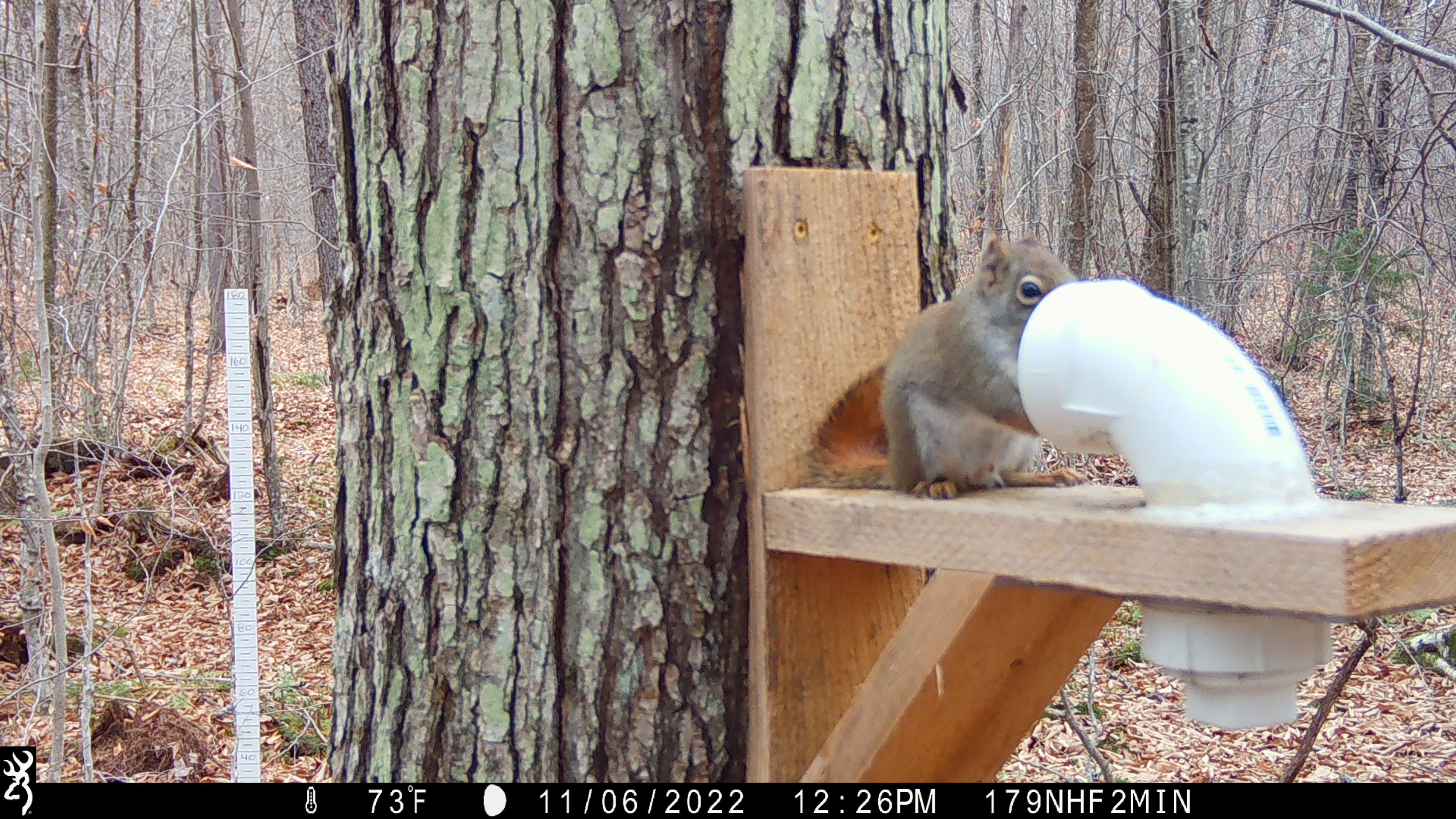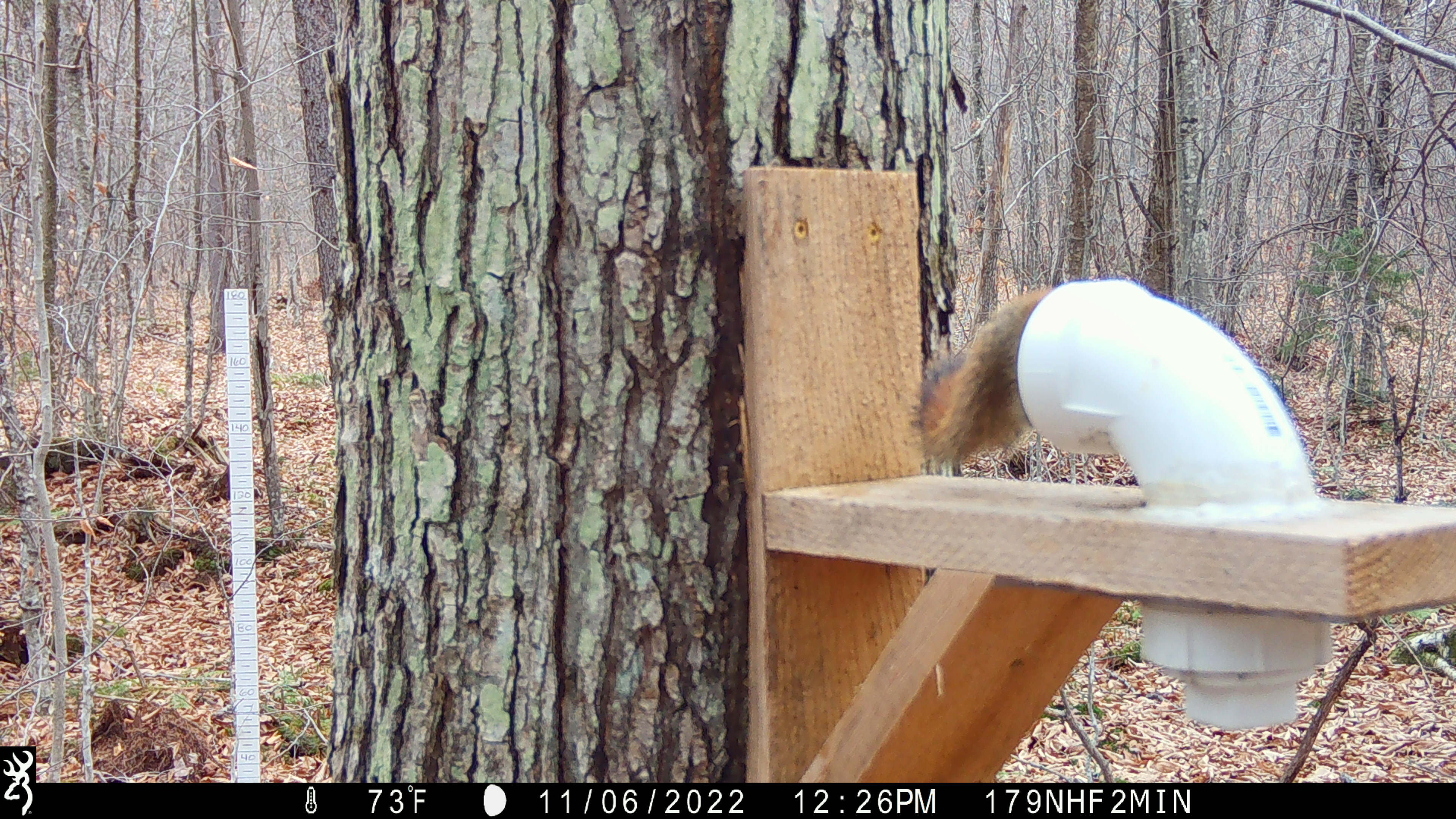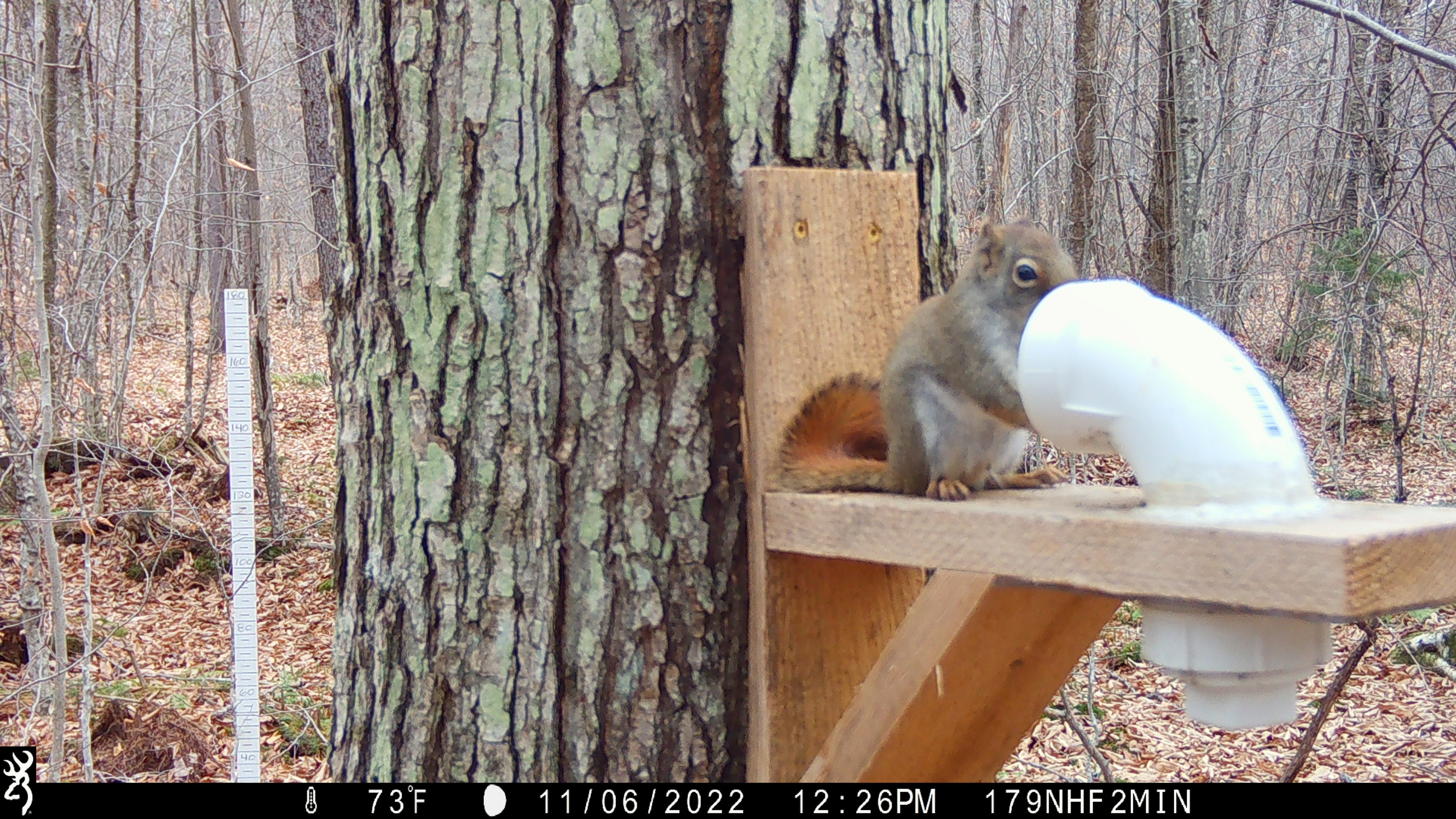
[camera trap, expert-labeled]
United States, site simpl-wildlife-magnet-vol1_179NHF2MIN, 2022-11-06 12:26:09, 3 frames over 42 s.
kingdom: Animalia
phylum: Chordata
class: Mammalia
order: Rodentia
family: Sciuridae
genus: Tamiasciurus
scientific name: Tamiasciurus hudsonicus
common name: red squirrel